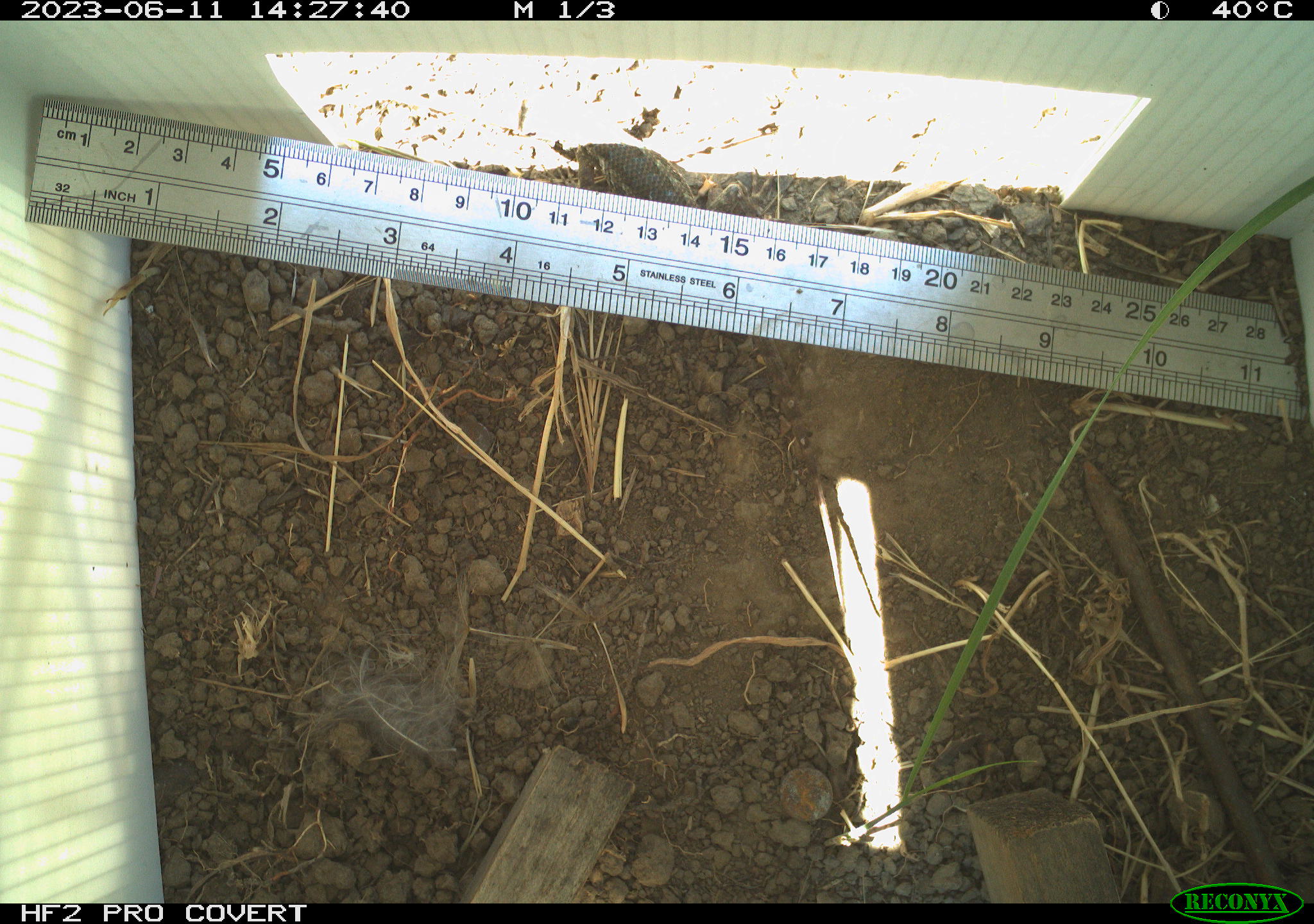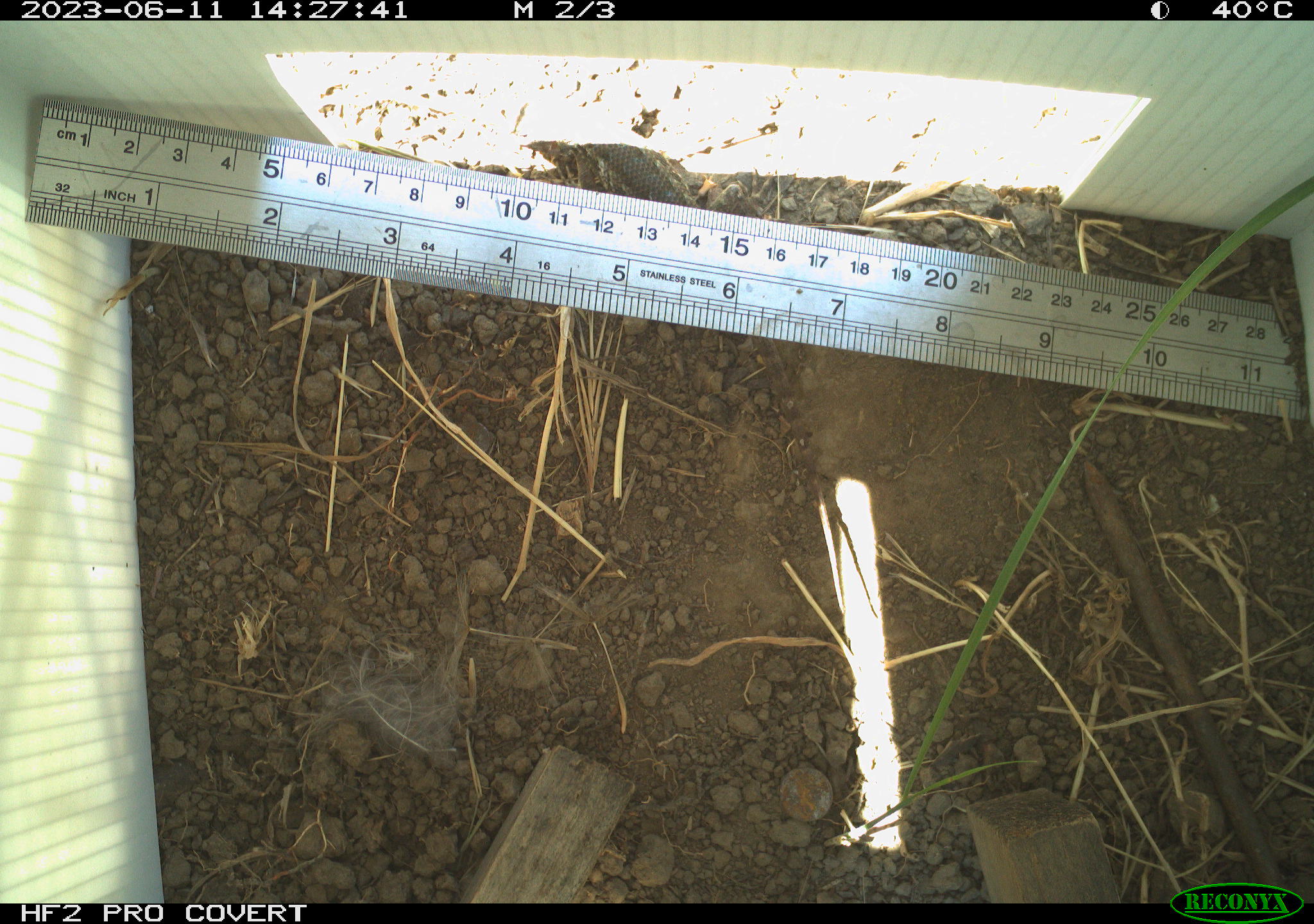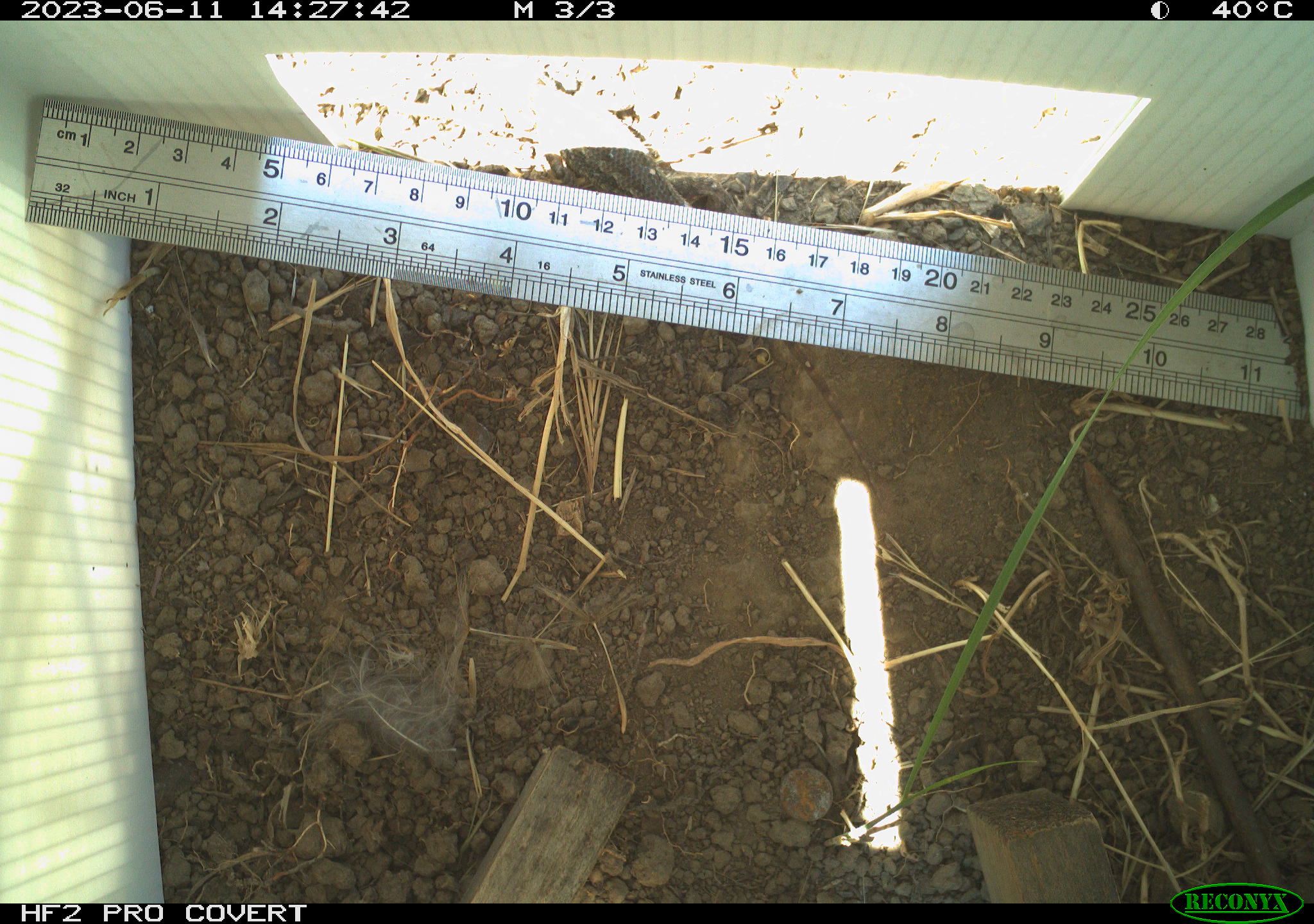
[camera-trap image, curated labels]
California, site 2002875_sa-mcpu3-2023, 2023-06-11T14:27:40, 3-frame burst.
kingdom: Animalia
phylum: Chordata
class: Reptilia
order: Squamata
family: Phrynosomatidae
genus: Sceloporus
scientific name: Sceloporus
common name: spiny lizards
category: sceloporus species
Sceloporus species (spiny lizards) (Sceloporus).